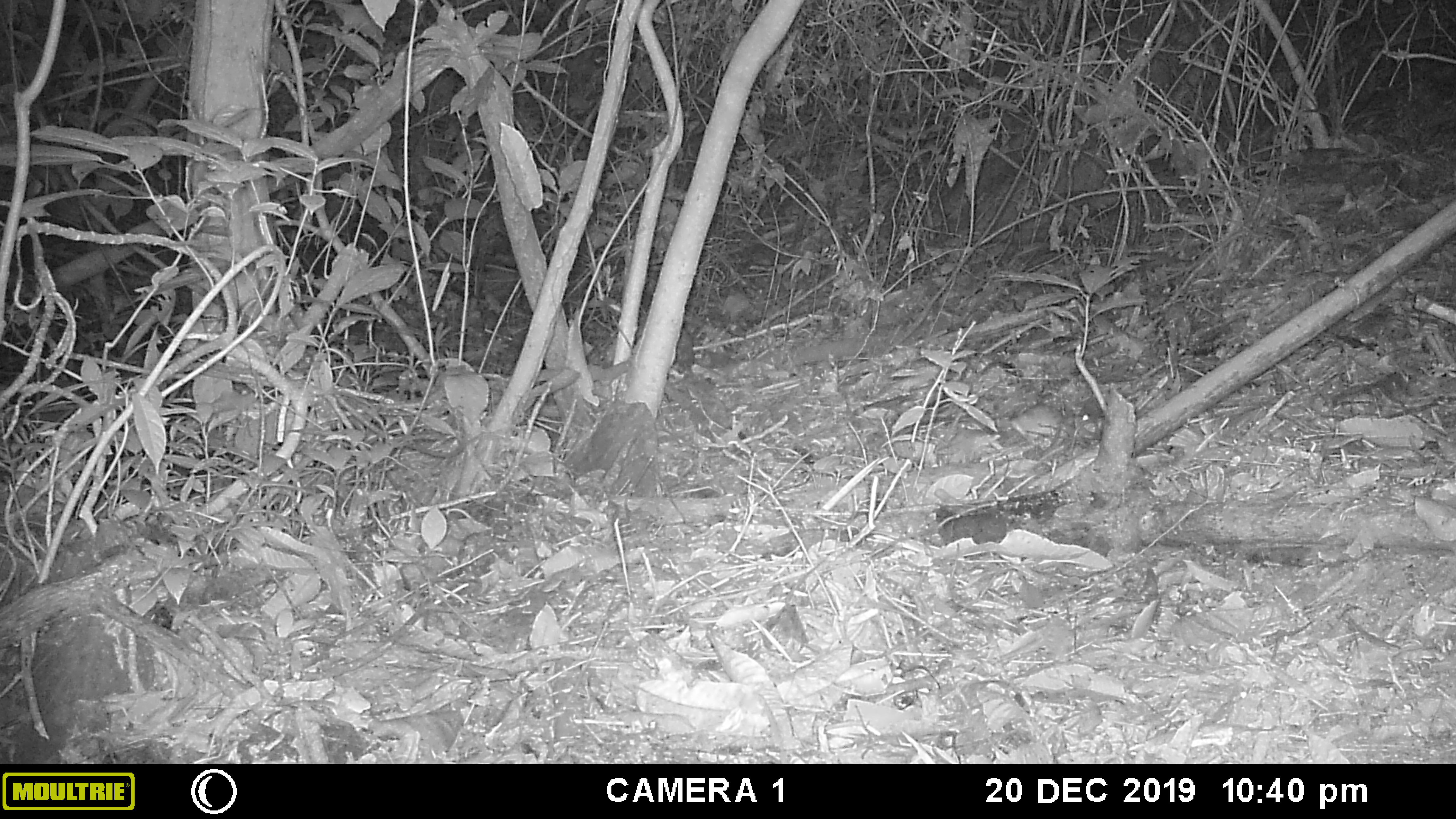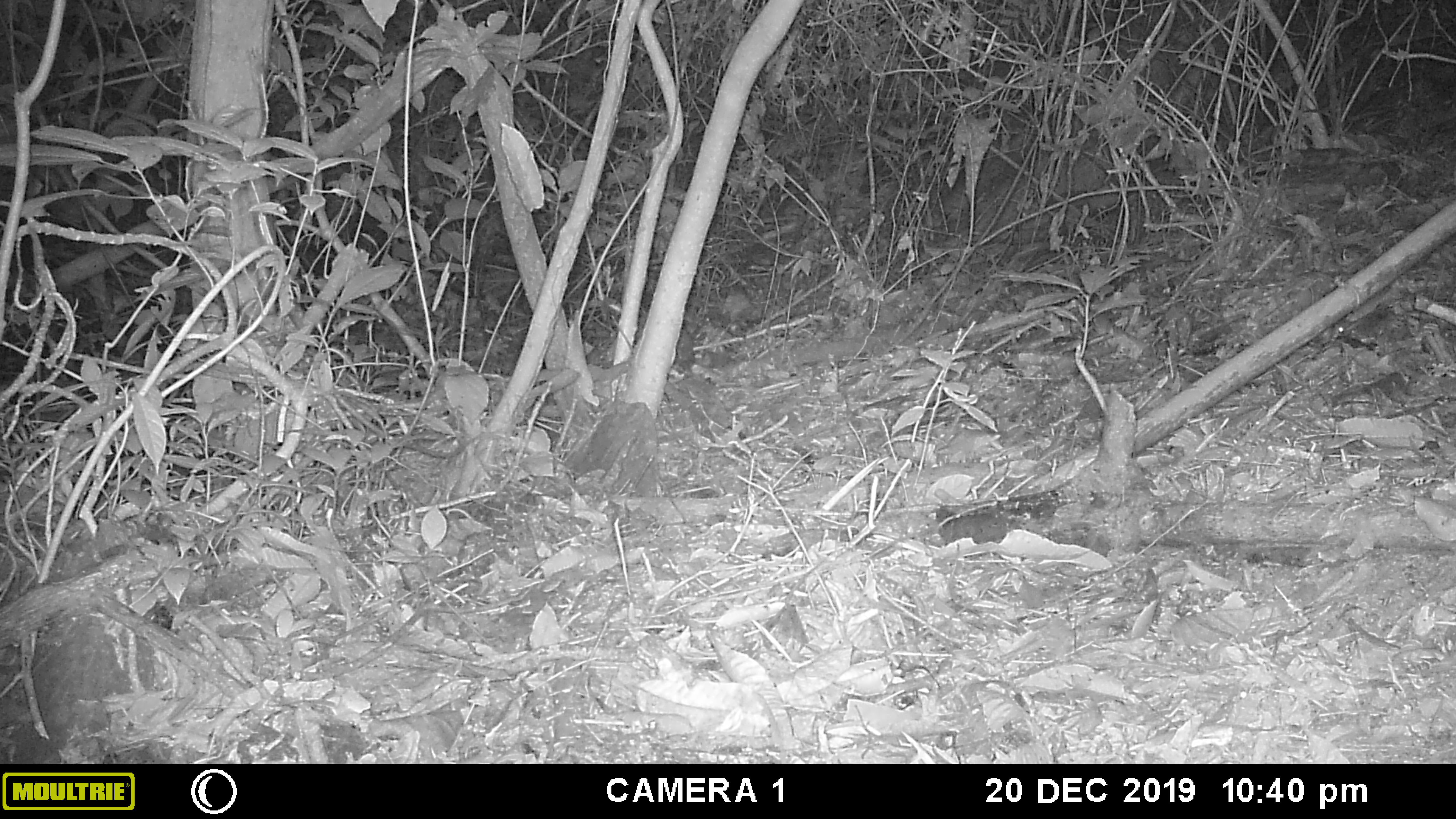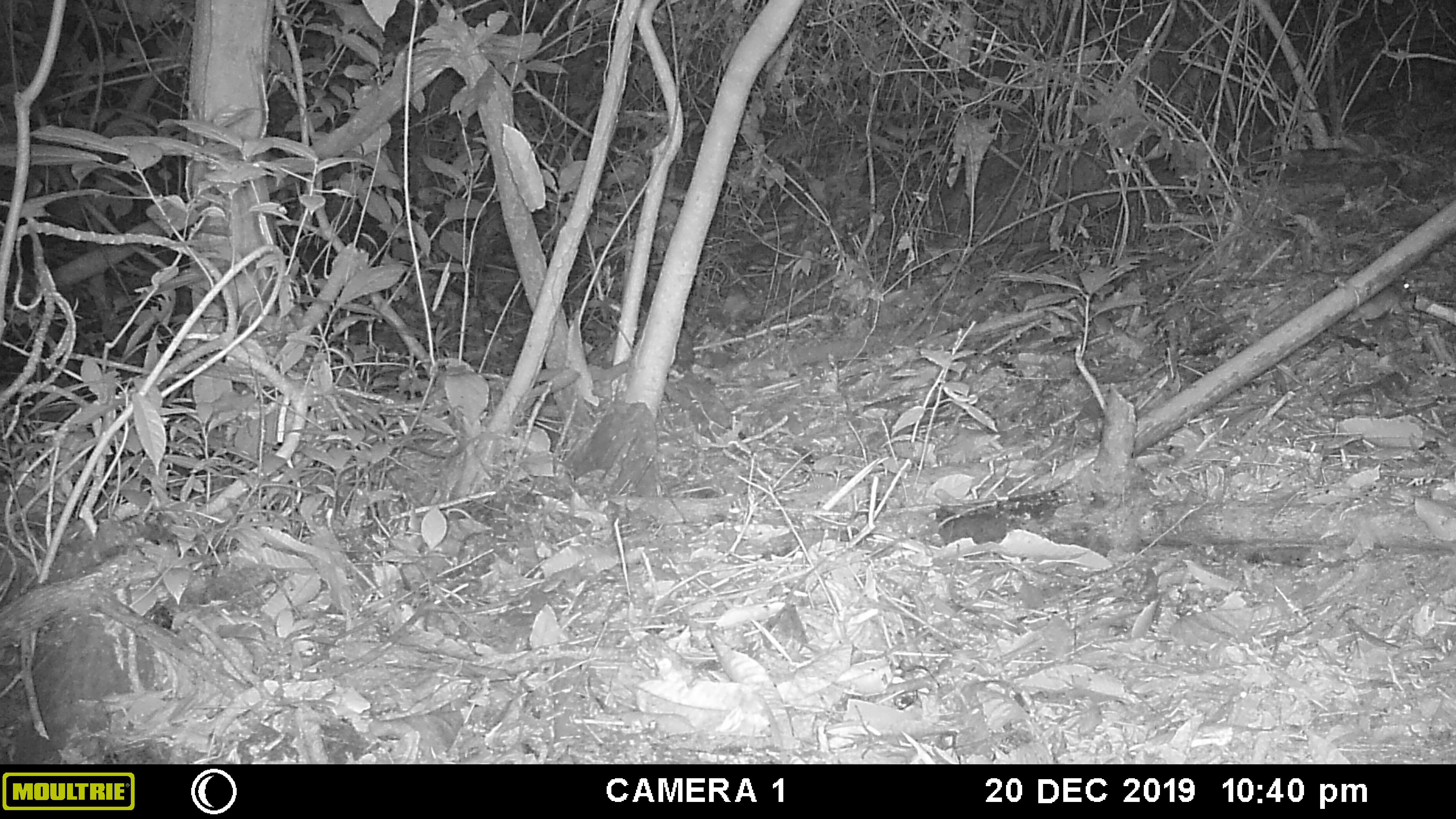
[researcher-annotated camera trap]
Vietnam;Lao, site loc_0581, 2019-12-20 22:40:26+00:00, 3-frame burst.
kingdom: Animalia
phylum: Chordata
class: Mammalia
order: Rodentia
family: Muridae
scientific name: Muridae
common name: old-world mice and rats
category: unidentified murid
Unidentified murid (old-world mice and rats) (Muridae). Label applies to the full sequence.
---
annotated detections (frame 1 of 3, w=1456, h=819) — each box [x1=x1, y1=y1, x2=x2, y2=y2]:
unidentified murid: [x1=1010, y1=403, x2=1102, y2=440]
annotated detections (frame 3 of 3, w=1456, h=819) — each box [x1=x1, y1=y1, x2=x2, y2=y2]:
unidentified murid: [x1=1346, y1=279, x2=1411, y2=328]